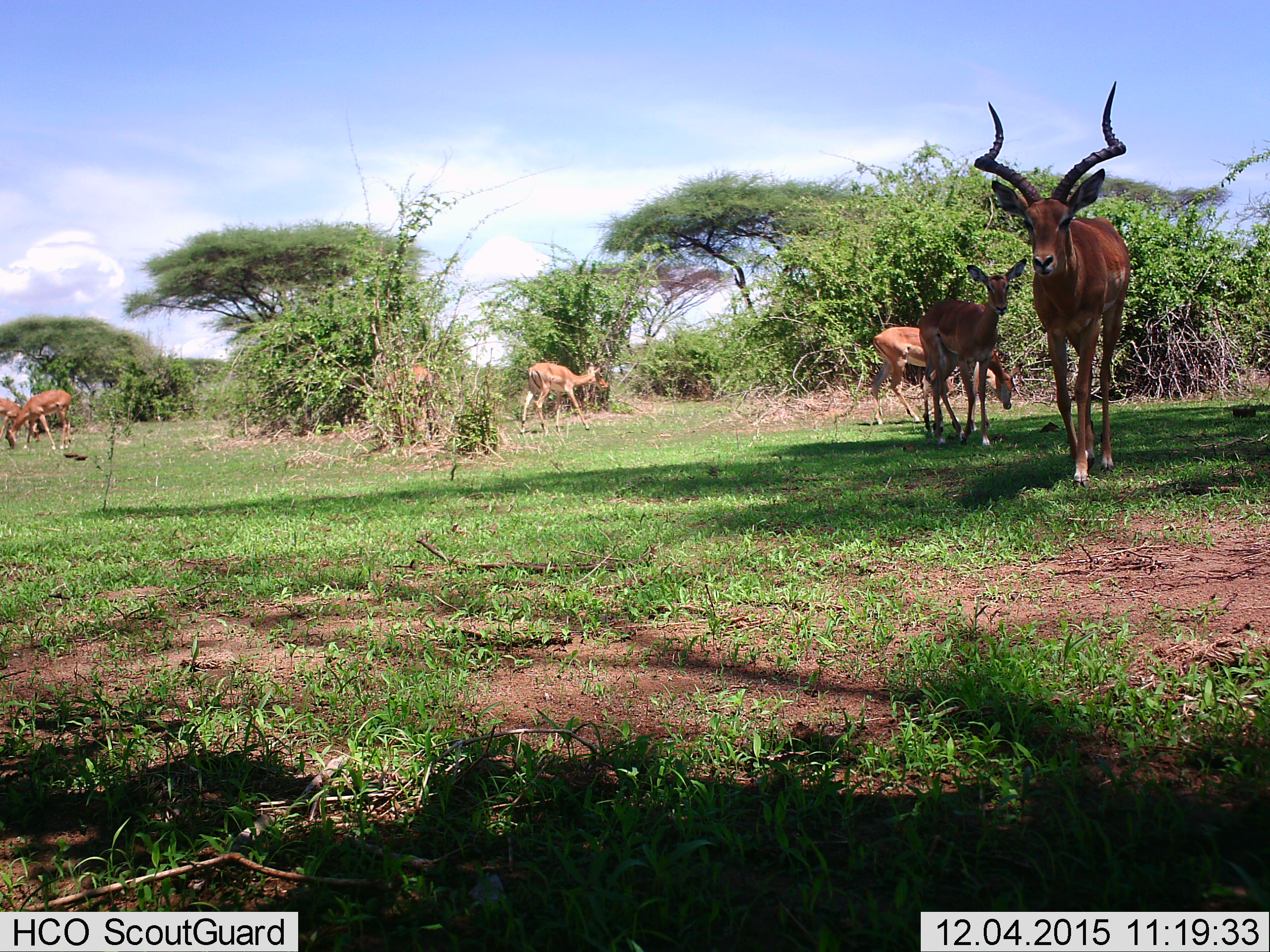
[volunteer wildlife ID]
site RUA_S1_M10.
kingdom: Animalia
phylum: Chordata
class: Mammalia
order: Artiodactyla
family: Bovidae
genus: Aepyceros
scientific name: Aepyceros melampus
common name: impala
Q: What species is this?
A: Impala (Aepyceros melampus).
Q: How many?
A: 7.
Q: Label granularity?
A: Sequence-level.